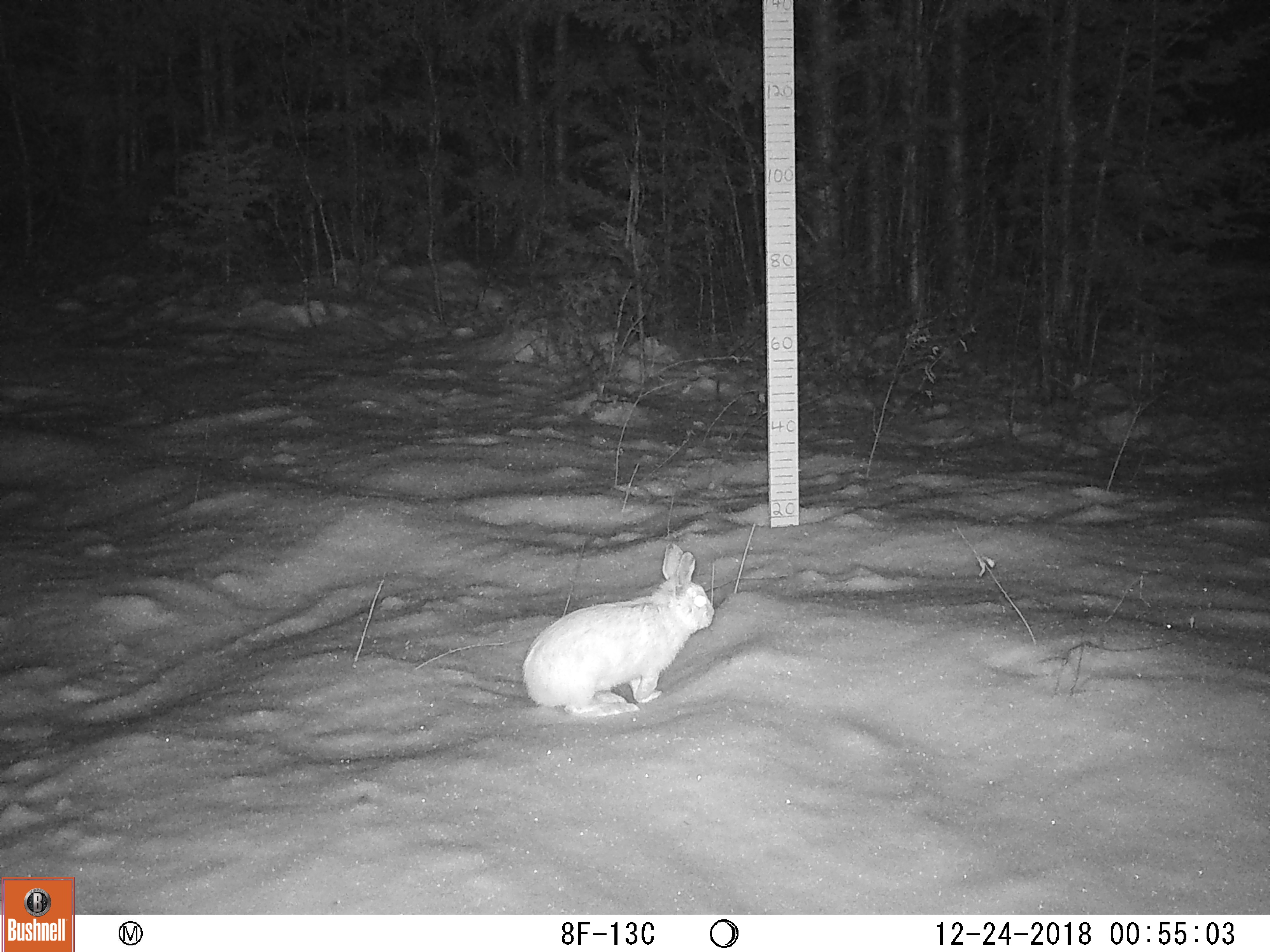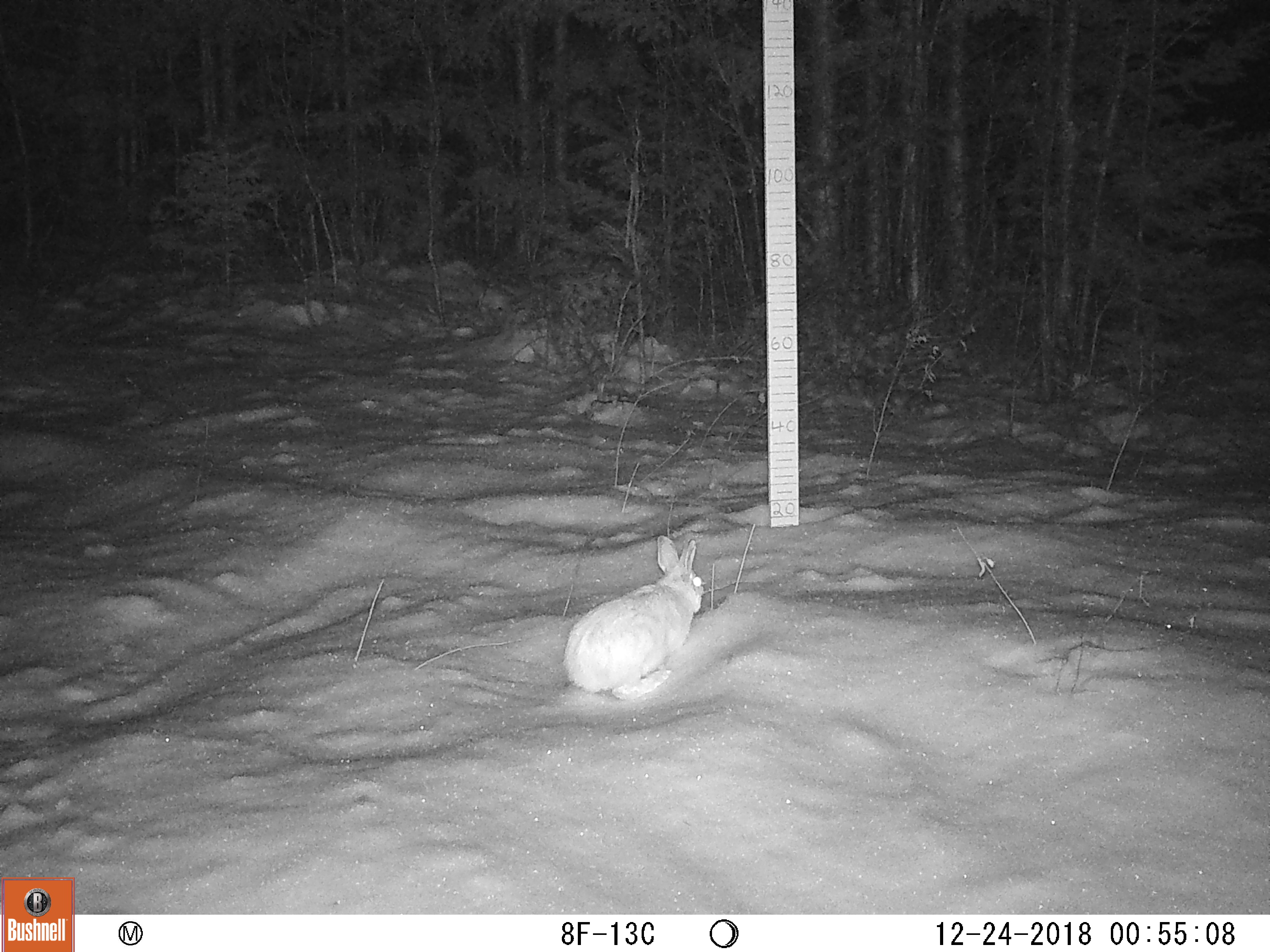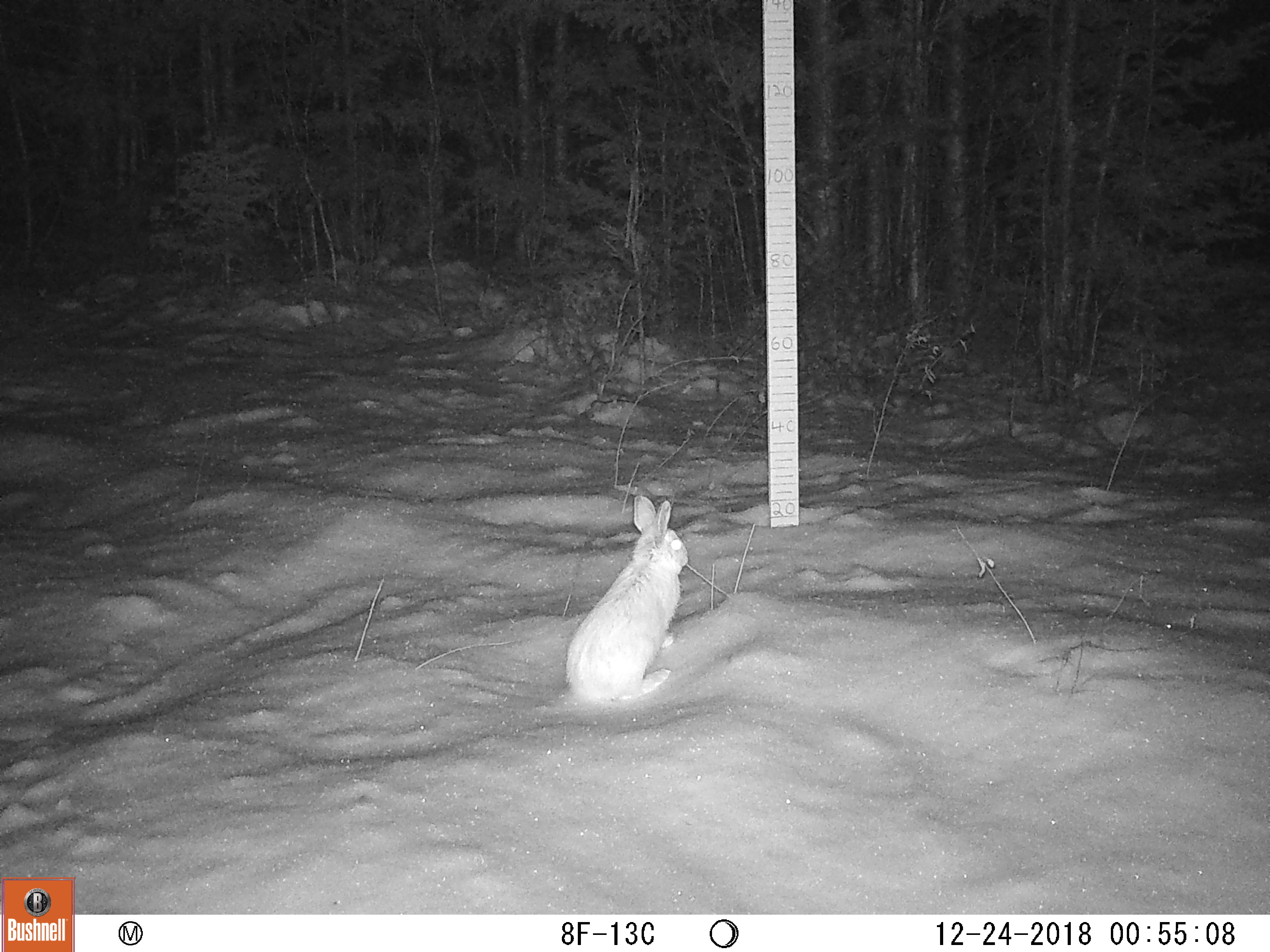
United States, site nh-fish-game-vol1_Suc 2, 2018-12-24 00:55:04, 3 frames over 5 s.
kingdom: Animalia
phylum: Chordata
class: Mammalia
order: Lagomorpha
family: Leporidae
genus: Lepus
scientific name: Lepus americanus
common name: snowshoe hare